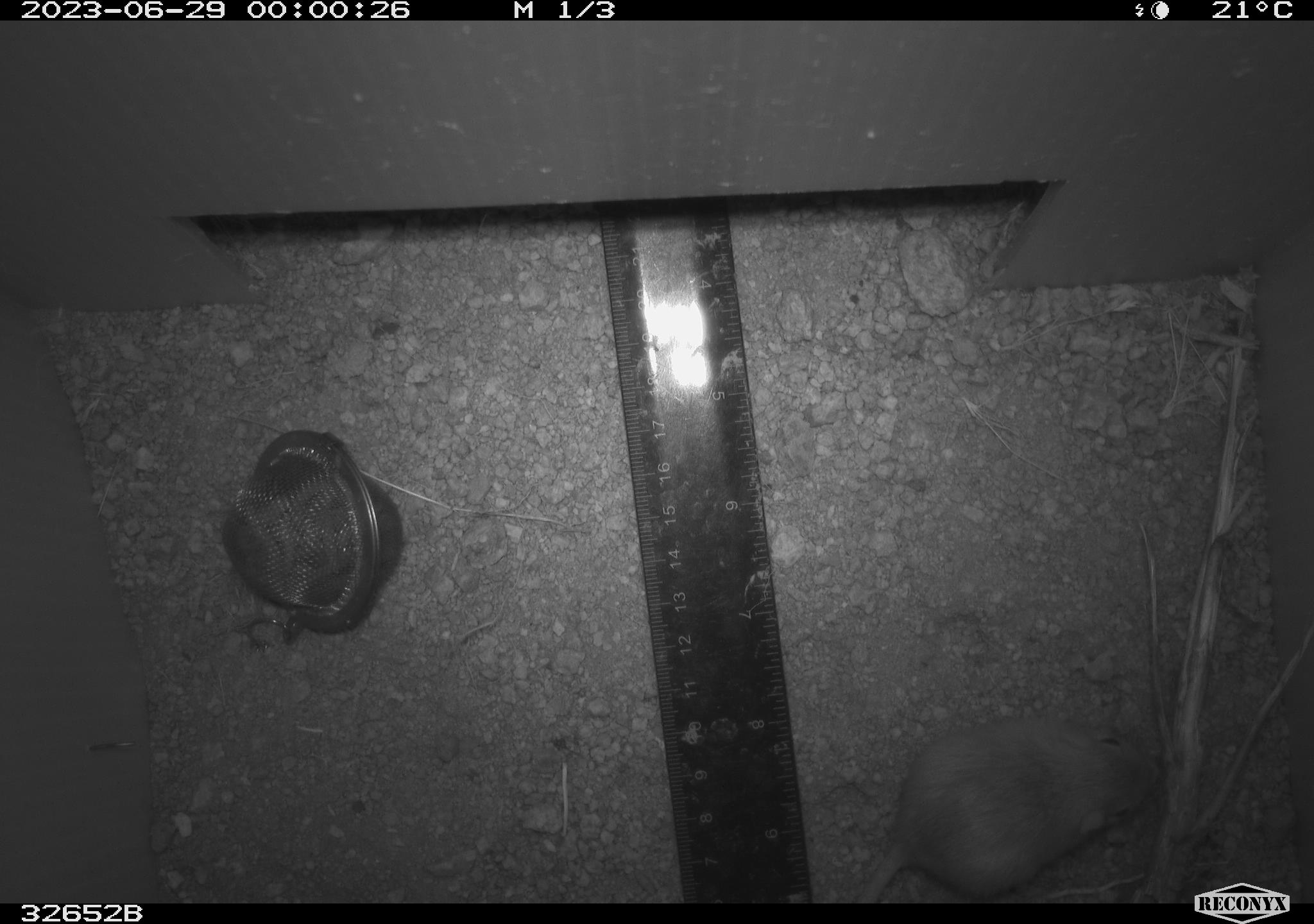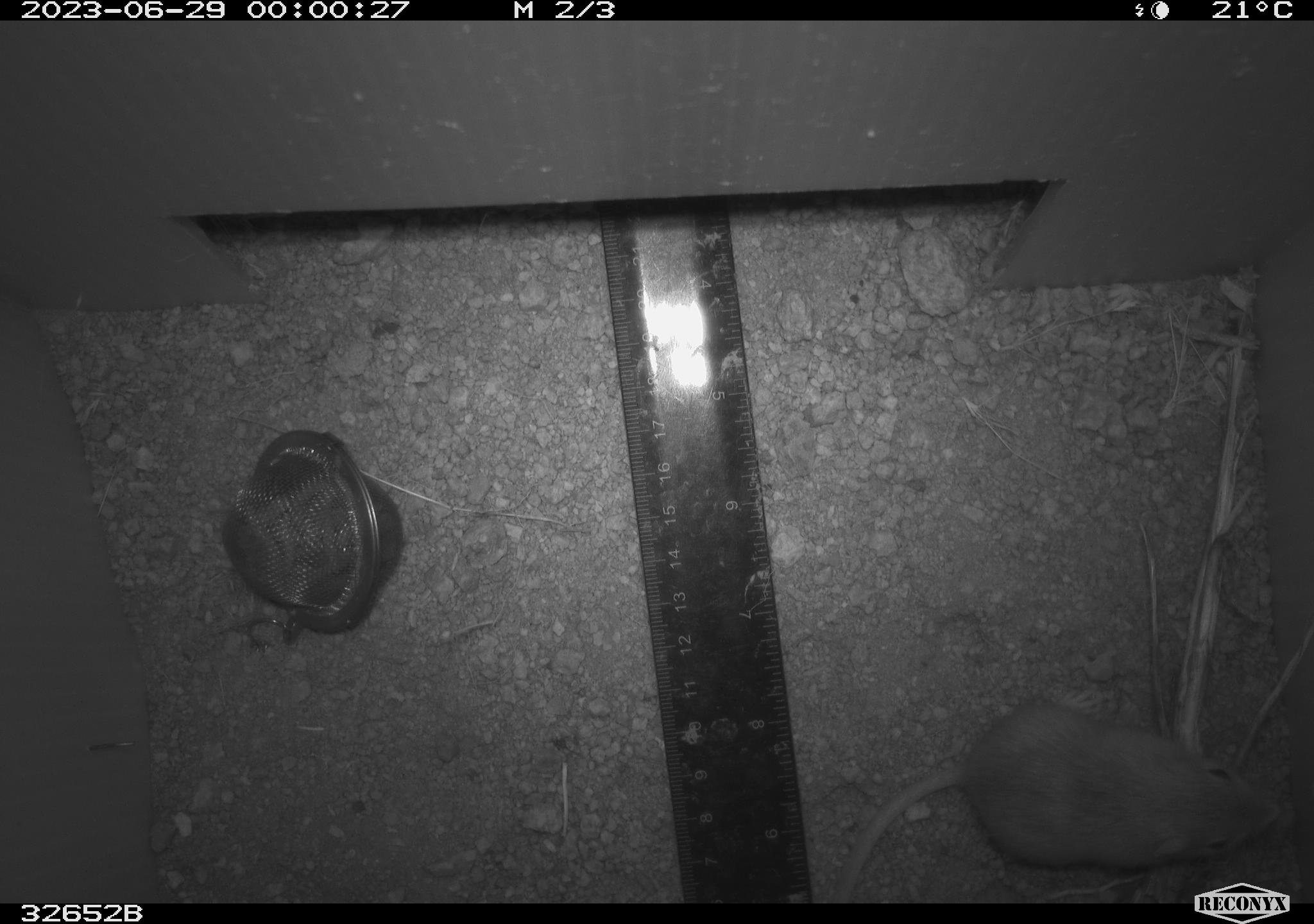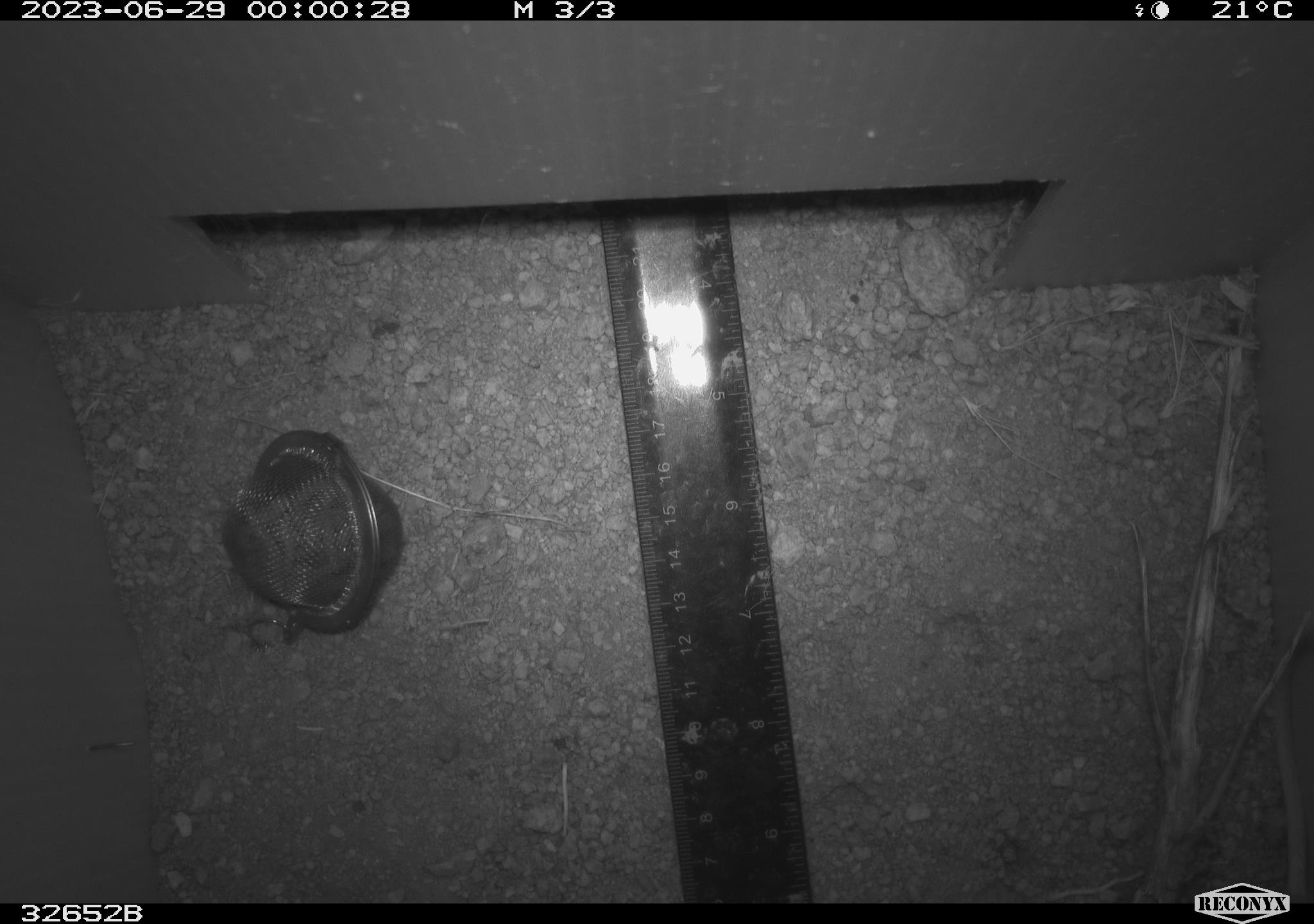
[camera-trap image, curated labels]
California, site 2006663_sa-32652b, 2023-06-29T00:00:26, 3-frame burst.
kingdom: Animalia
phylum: Chordata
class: Mammalia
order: Rodentia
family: Heteromyidae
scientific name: Heteromyidae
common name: kangaroo rats and pocket mice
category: heteromyidae family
Heteromyidae family (kangaroo rats and pocket mice) (Heteromyidae).